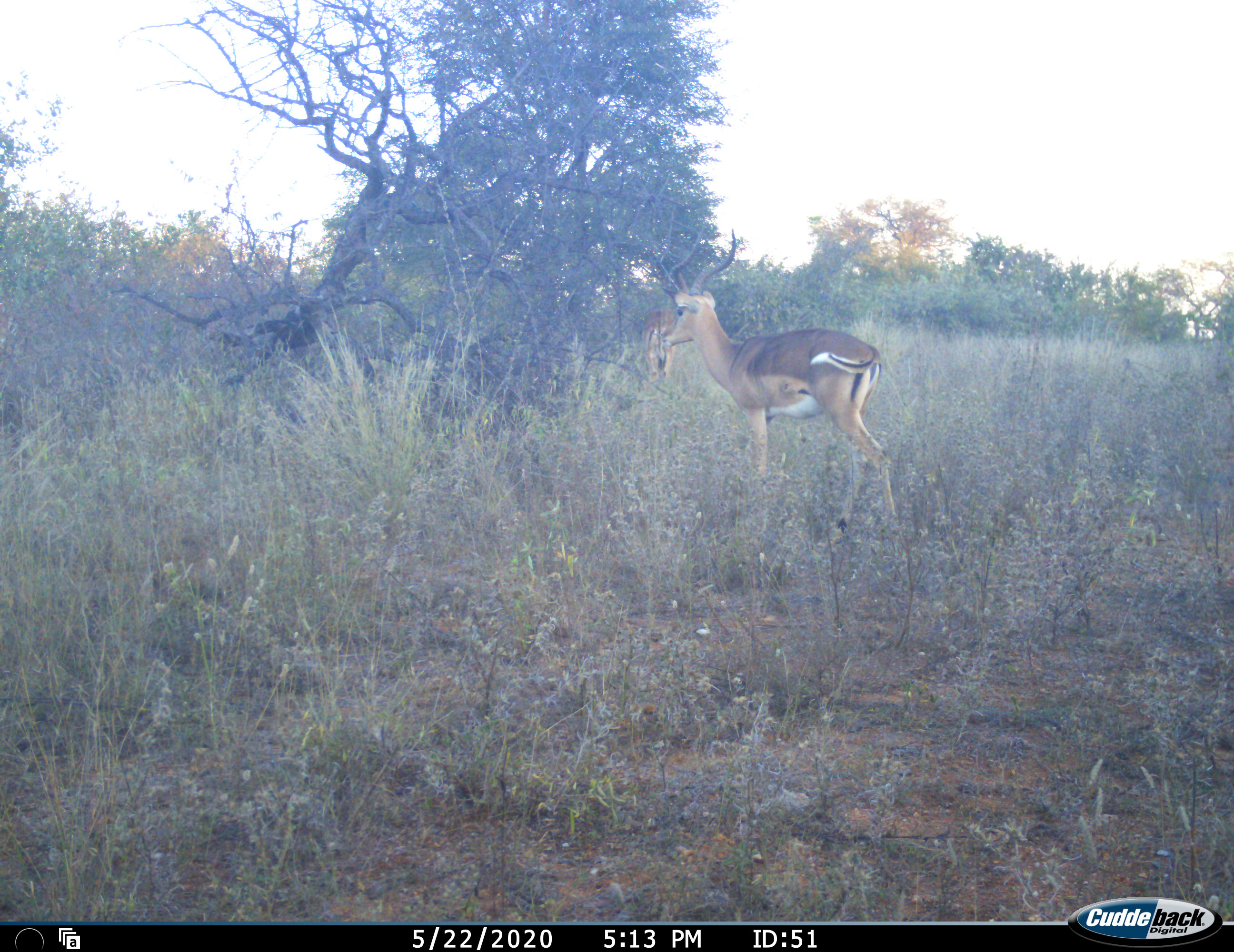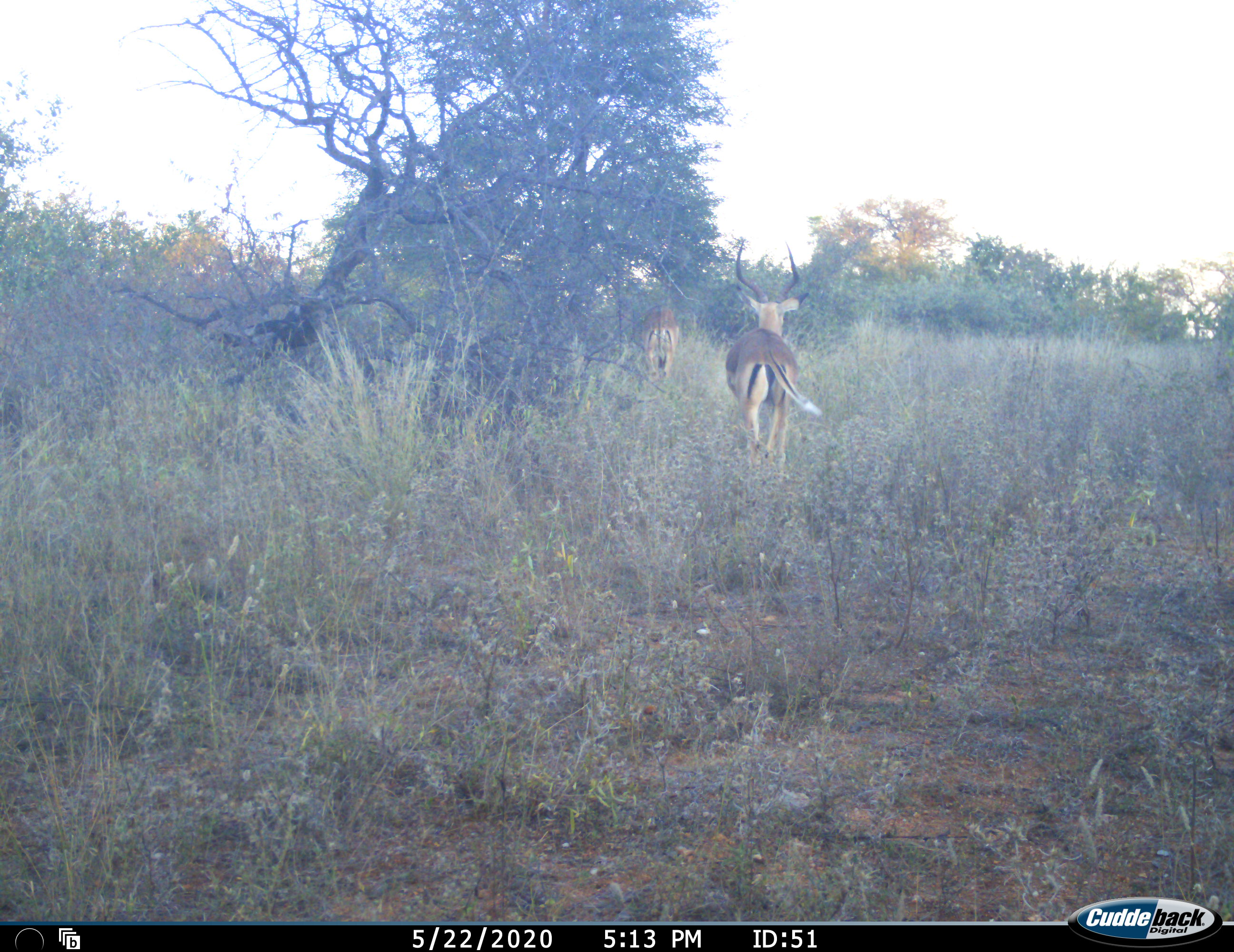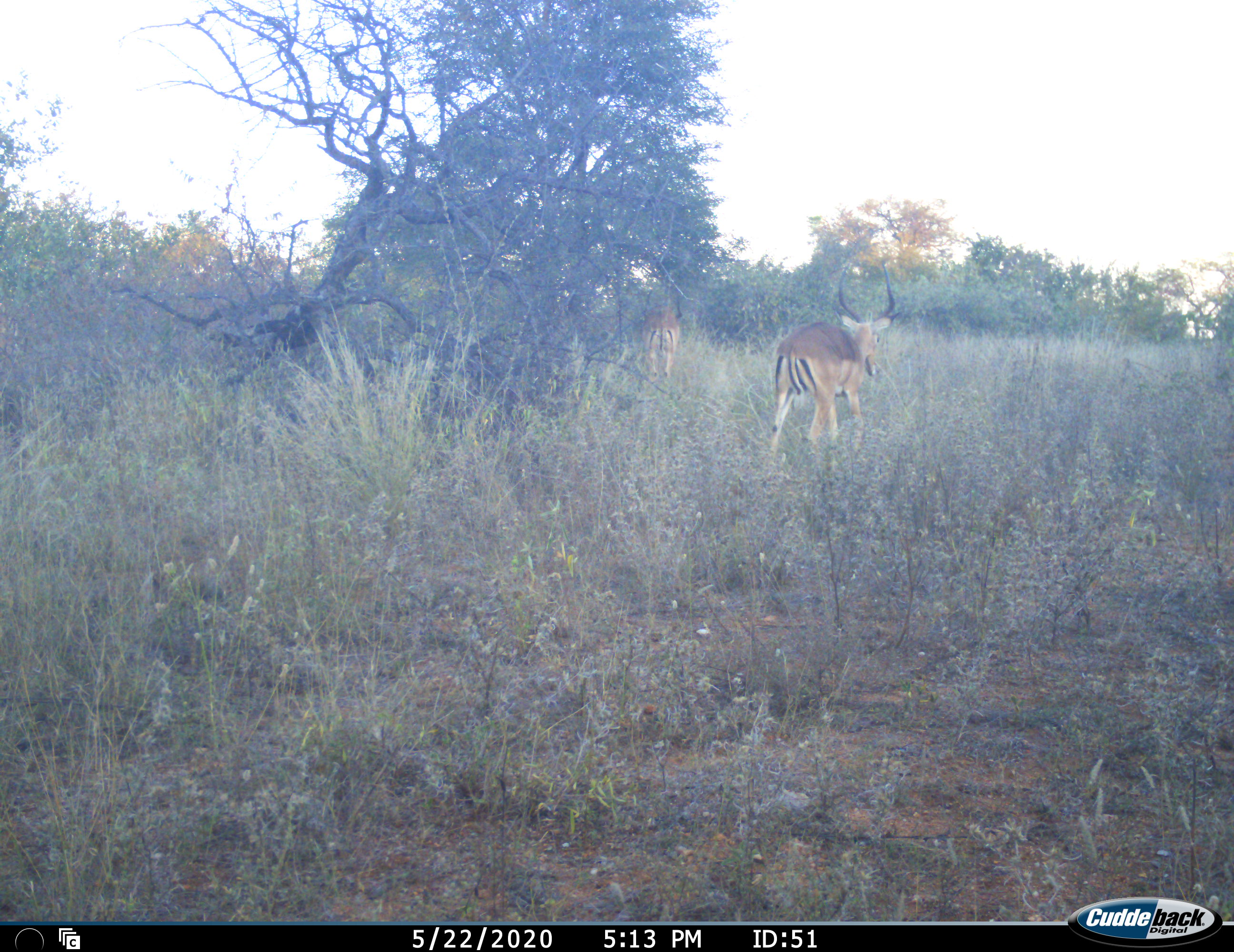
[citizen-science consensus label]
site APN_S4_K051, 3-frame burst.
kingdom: Animalia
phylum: Chordata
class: Mammalia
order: Artiodactyla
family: Bovidae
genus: Aepyceros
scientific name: Aepyceros melampus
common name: impala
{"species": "impala (Aepyceros melampus)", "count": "2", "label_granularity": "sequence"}